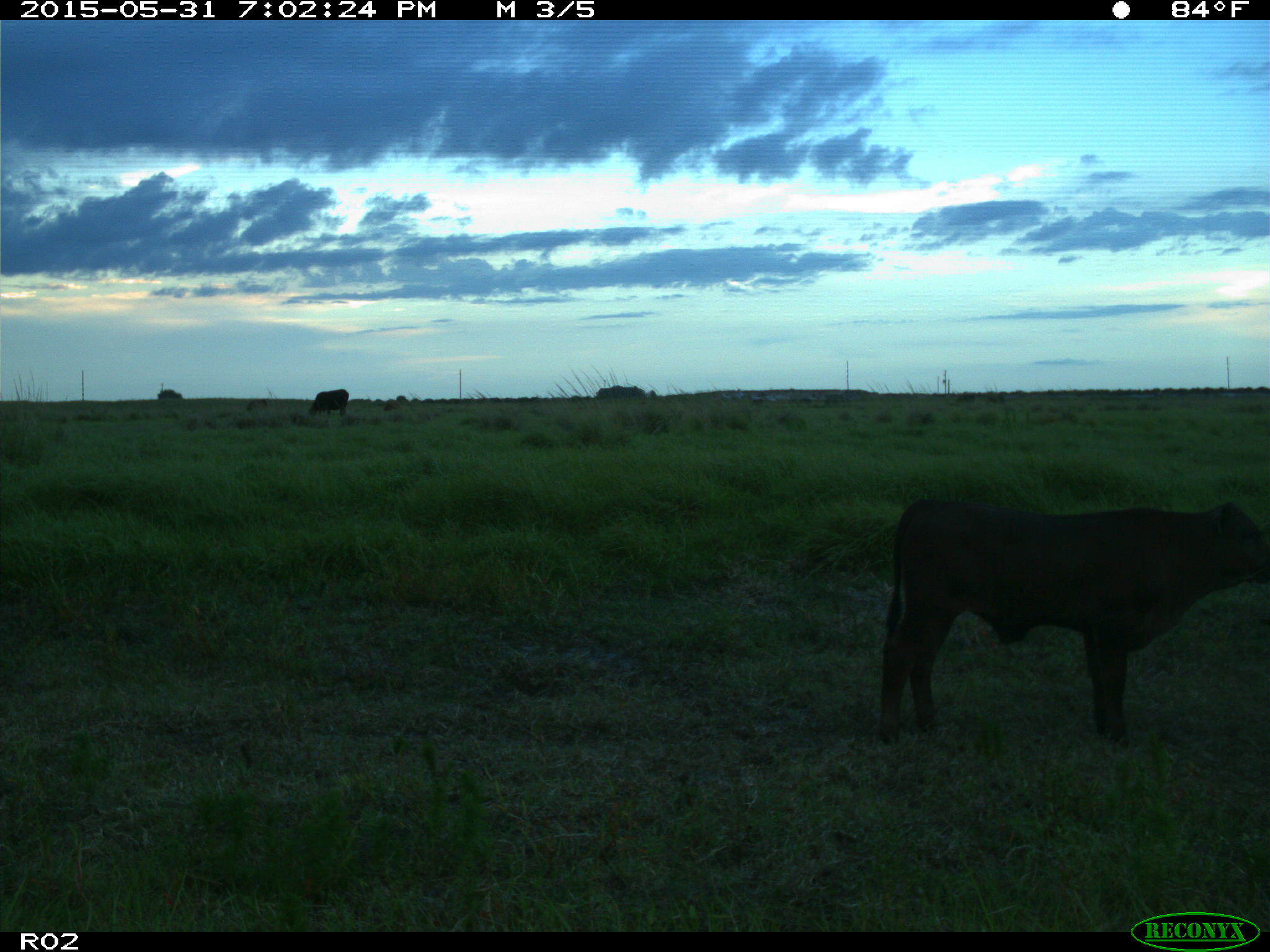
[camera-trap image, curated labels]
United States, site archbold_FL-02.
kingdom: Animalia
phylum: Chordata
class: Mammalia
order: Artiodactyla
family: Bovidae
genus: Bos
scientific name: Bos taurus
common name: domestic cow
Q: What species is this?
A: Bos taurus (domestic cow).